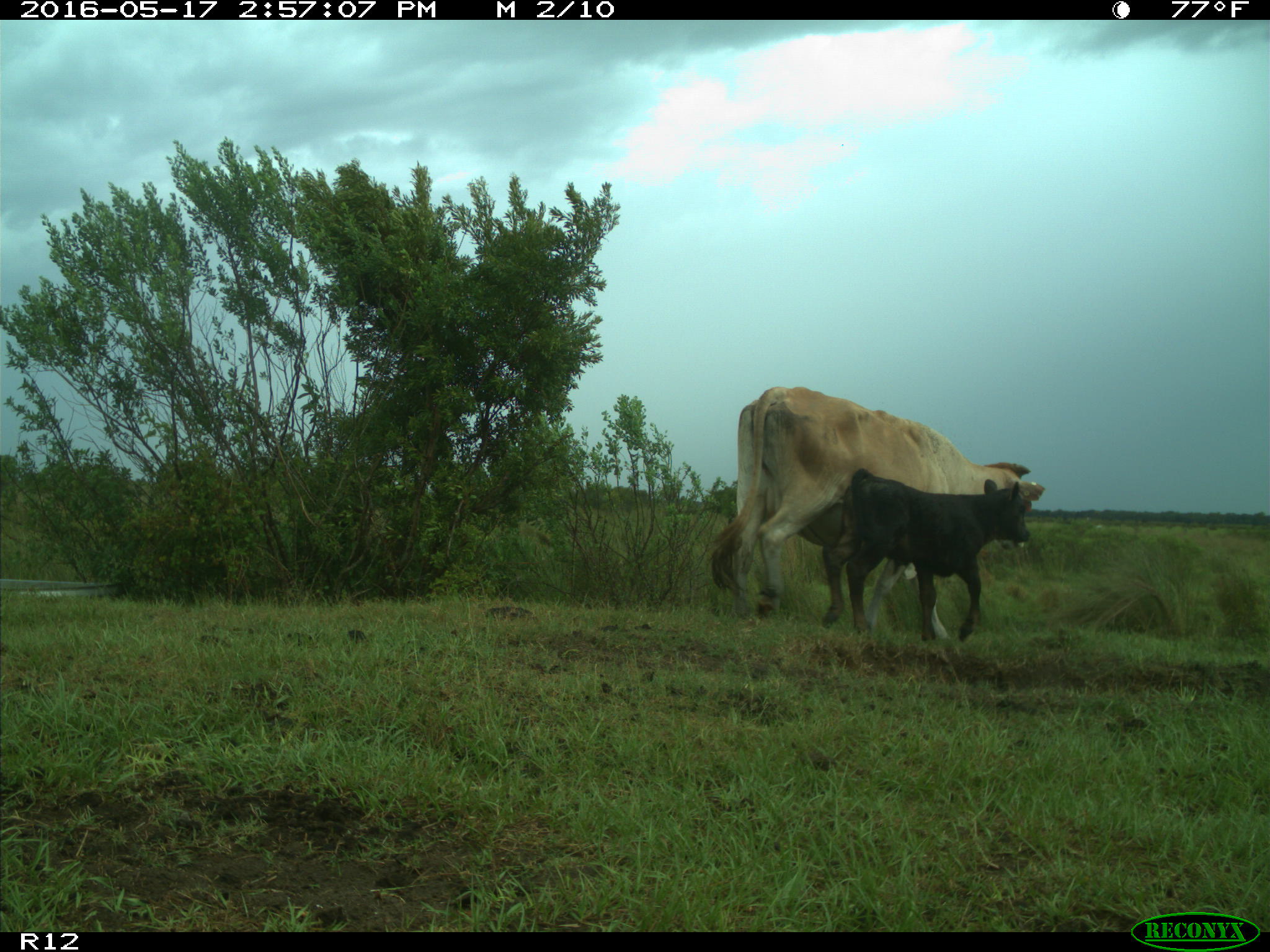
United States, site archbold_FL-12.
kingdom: Animalia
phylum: Chordata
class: Mammalia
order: Artiodactyla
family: Bovidae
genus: Bos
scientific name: Bos taurus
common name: domestic cow